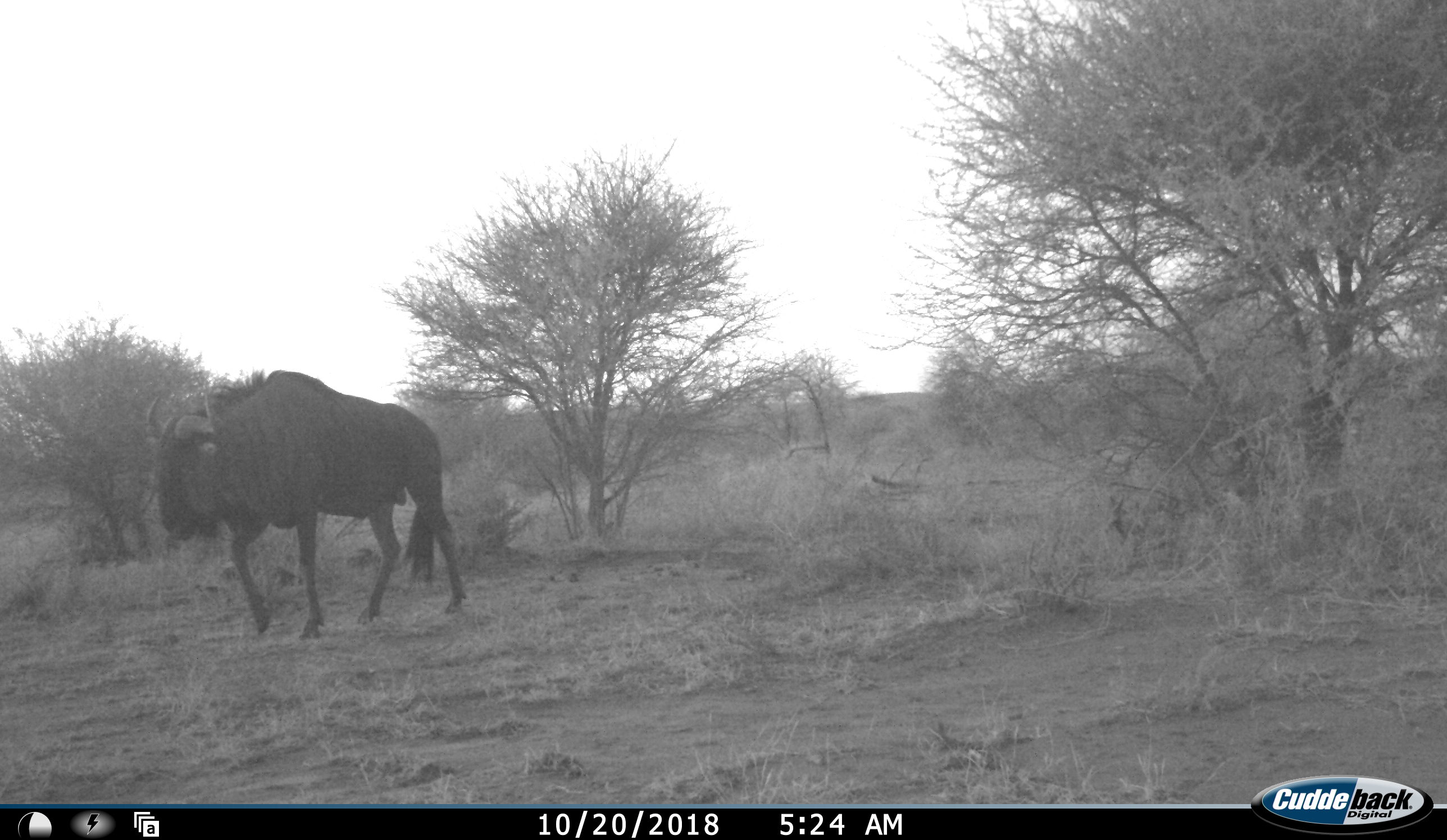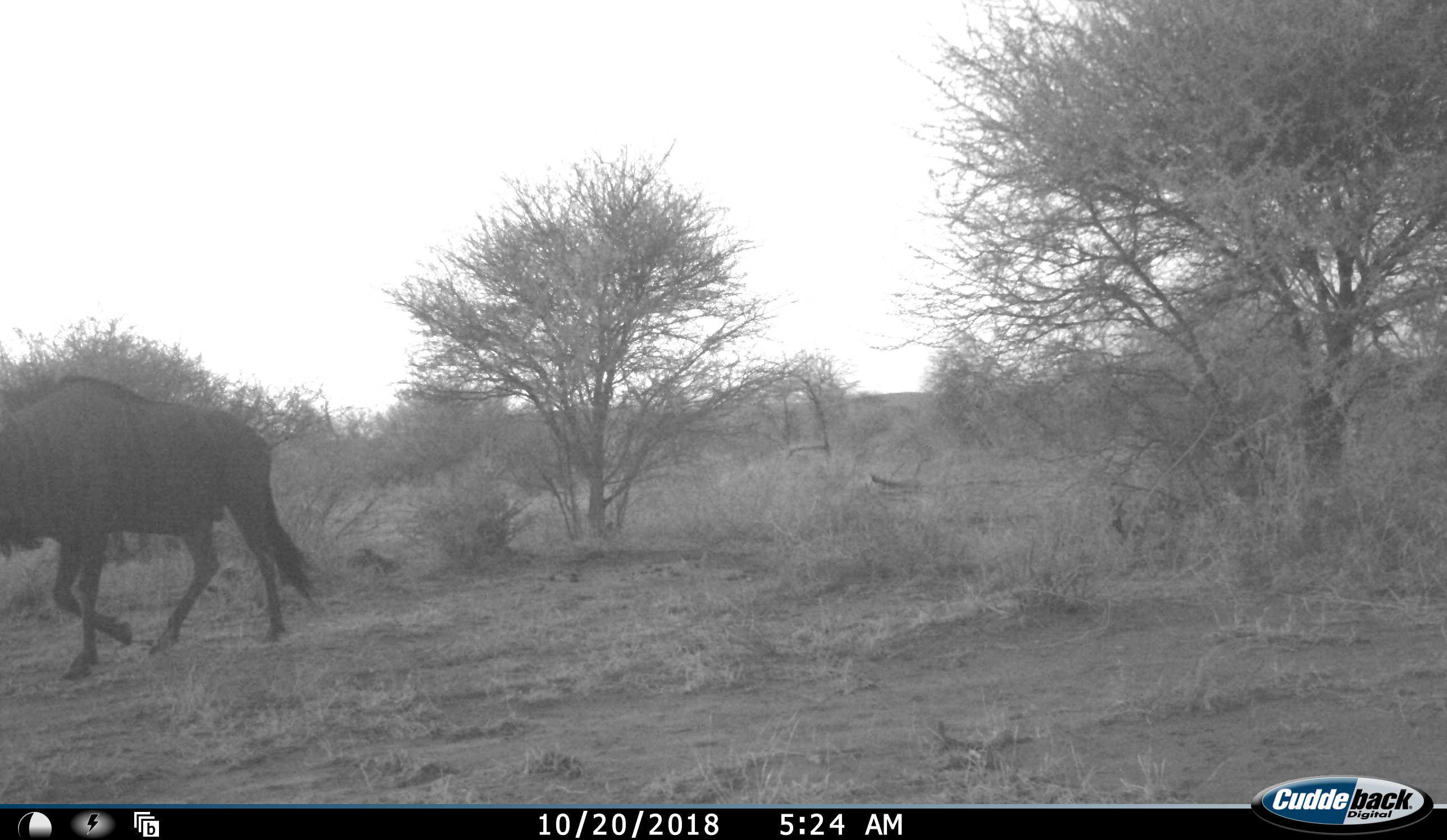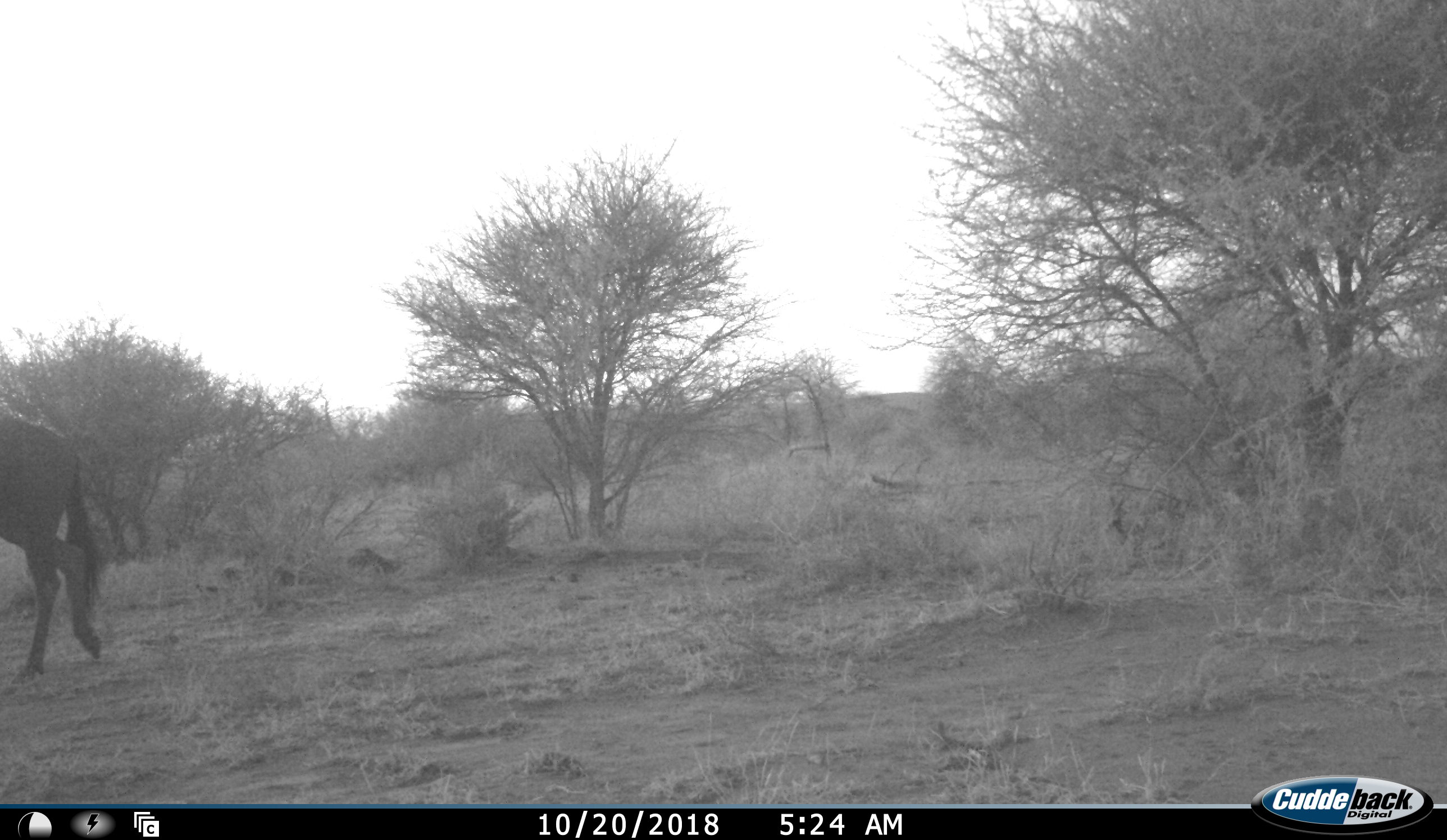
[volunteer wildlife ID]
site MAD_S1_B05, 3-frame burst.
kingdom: Animalia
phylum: Chordata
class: Mammalia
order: Artiodactyla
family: Bovidae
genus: Connochaetes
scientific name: Connochaetes taurinus taurinus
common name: blue wildebeest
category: wildebeestblue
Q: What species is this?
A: Wildebeestblue (blue wildebeest) (Connochaetes taurinus taurinus).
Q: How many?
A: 1.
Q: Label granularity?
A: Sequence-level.